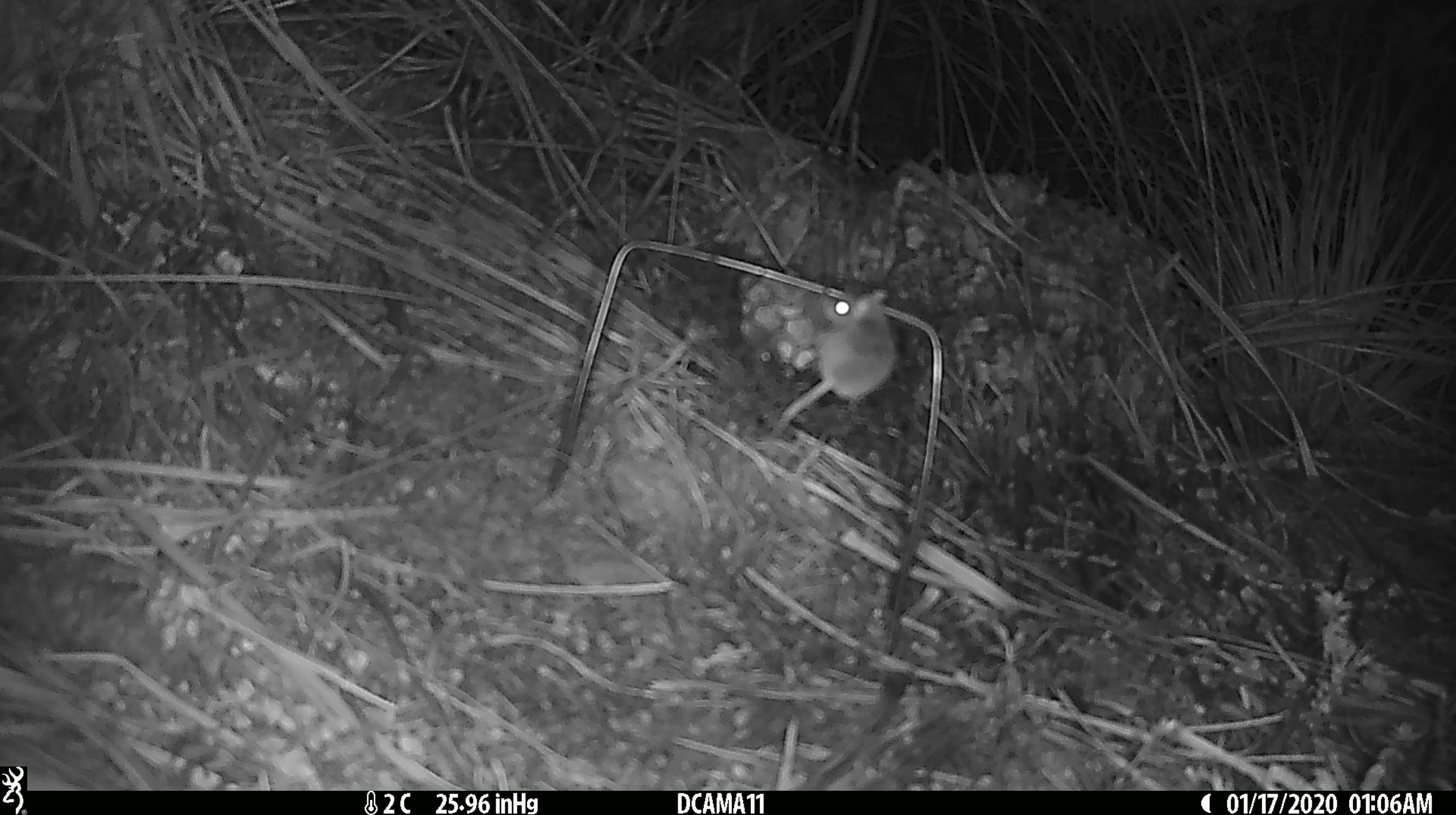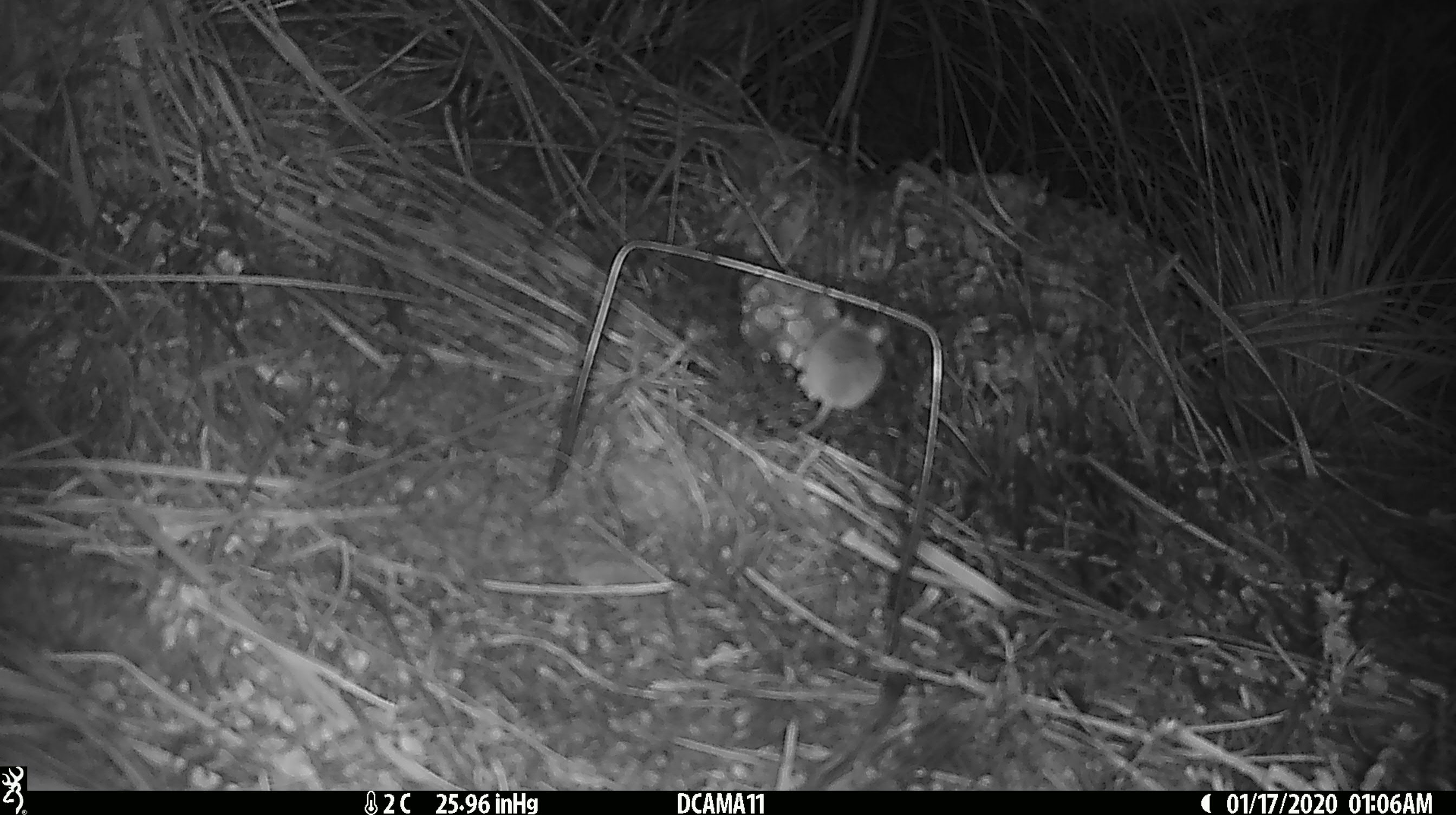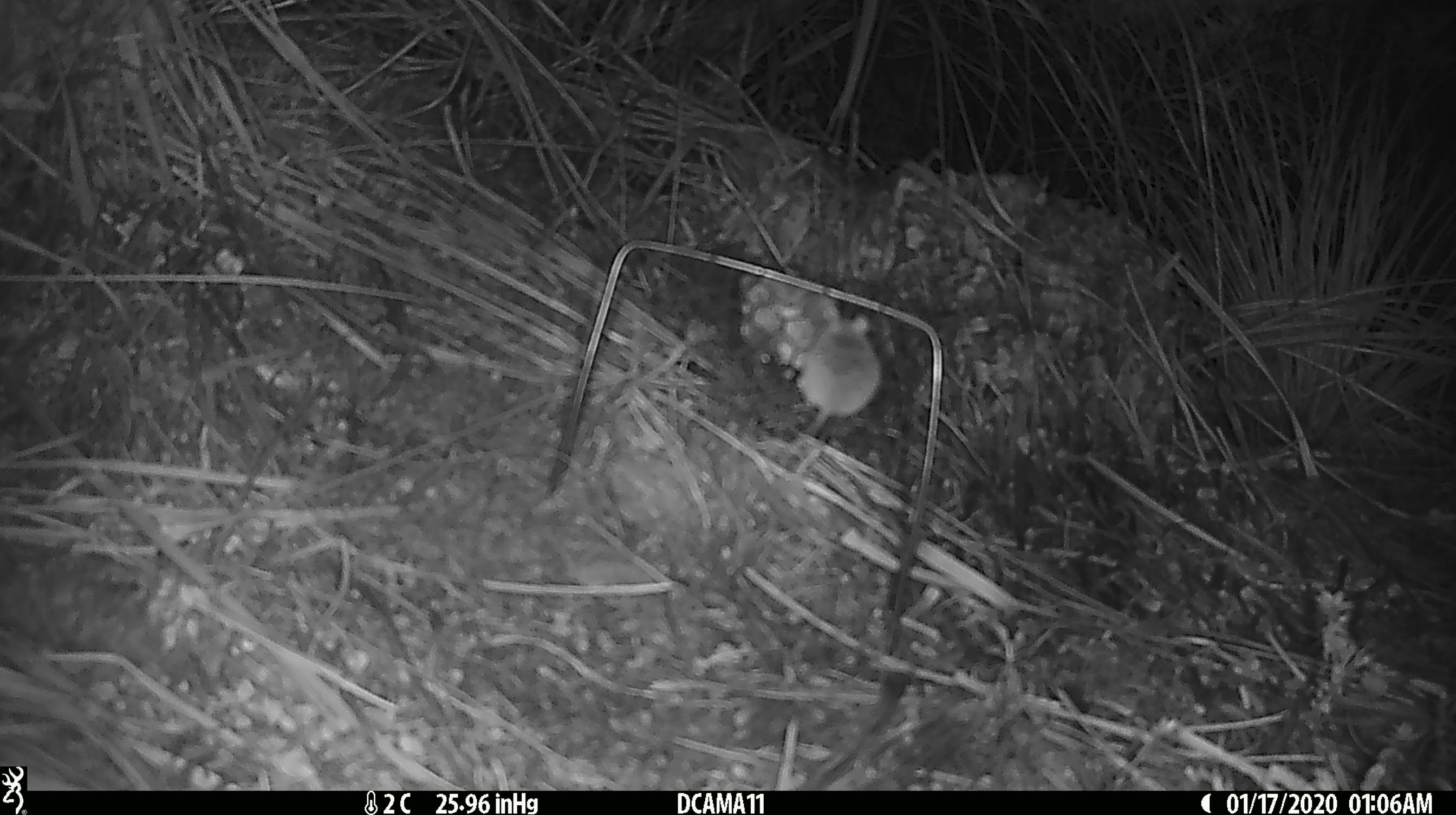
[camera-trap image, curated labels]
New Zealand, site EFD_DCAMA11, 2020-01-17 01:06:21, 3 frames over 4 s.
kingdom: Animalia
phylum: Chordata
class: Mammalia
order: Rodentia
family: Muridae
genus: Mus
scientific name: Mus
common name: mouse